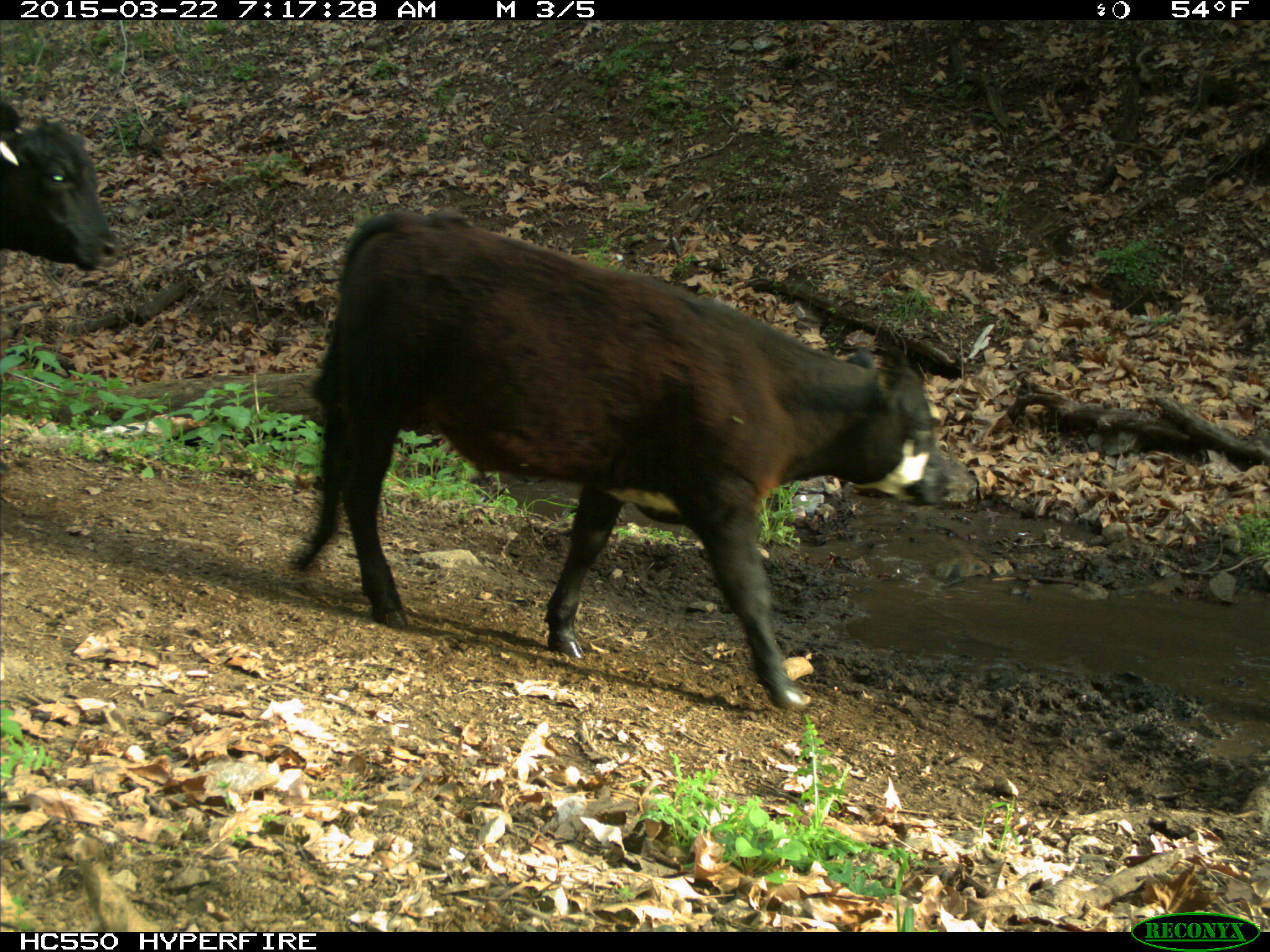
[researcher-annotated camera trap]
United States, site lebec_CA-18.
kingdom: Animalia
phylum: Chordata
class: Mammalia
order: Artiodactyla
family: Bovidae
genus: Bos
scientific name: Bos taurus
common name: domestic cow